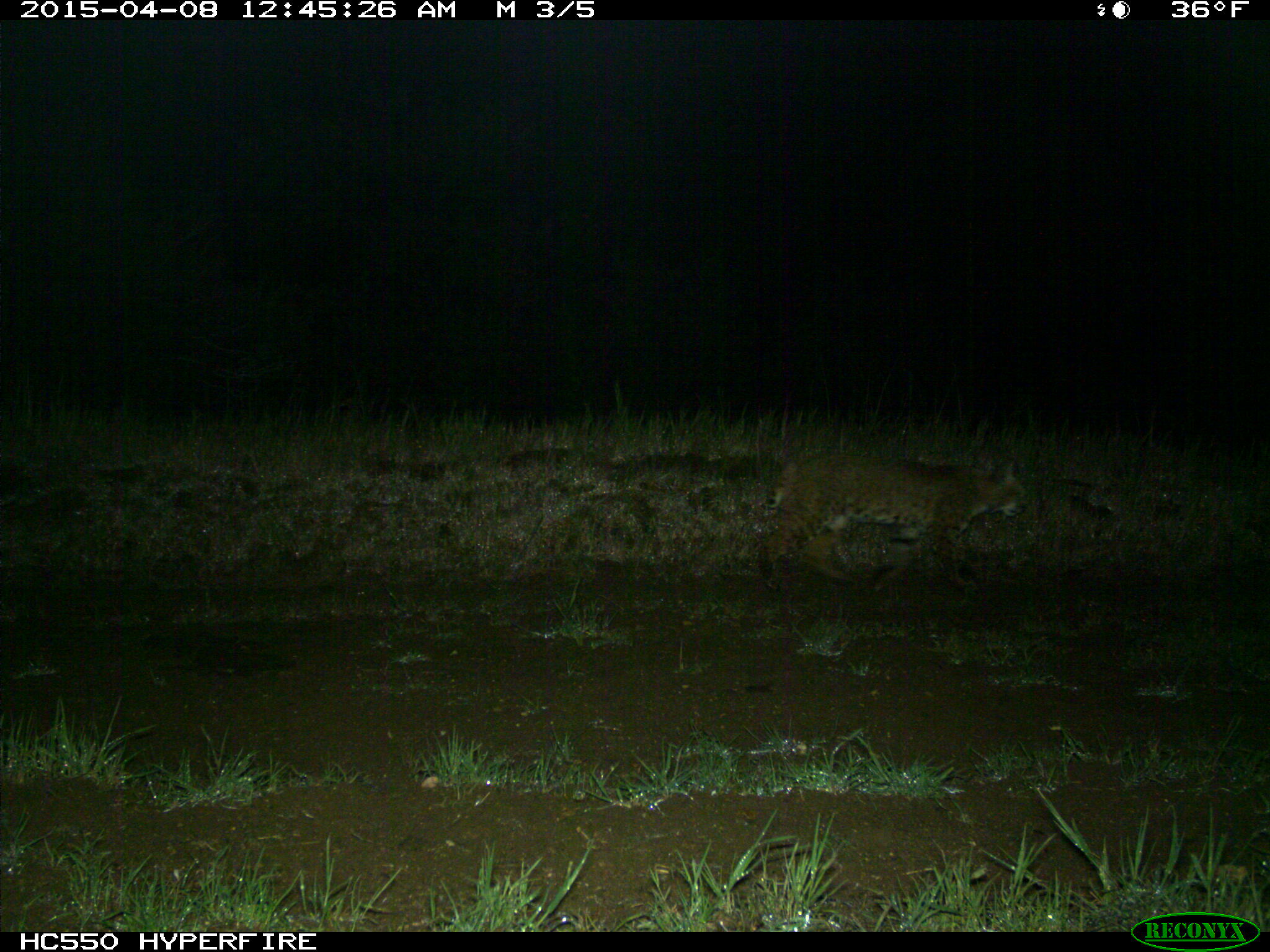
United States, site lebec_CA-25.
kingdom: Animalia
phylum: Chordata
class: Mammalia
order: Carnivora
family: Felidae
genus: Lynx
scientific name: Lynx rufus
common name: bobcat